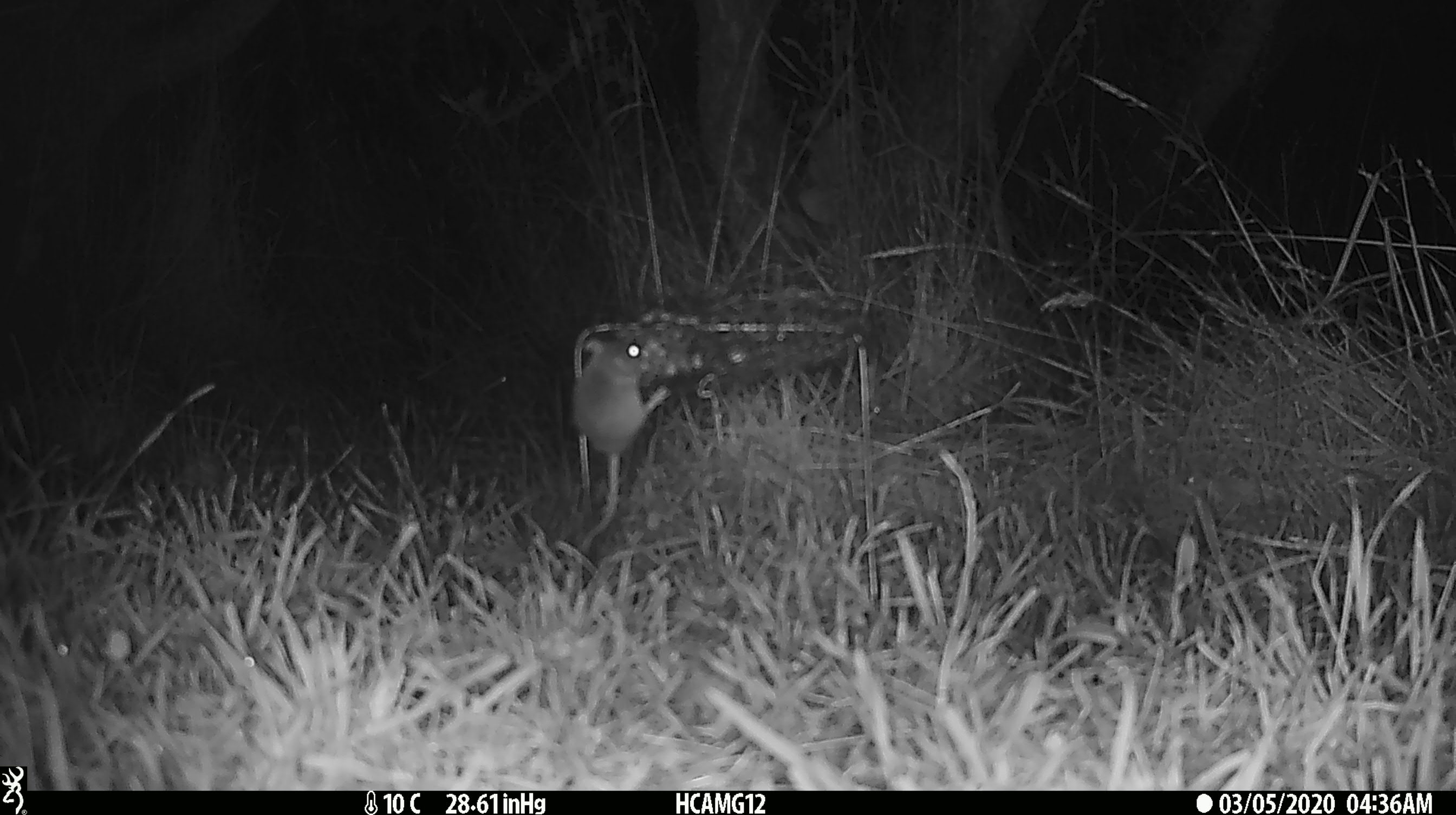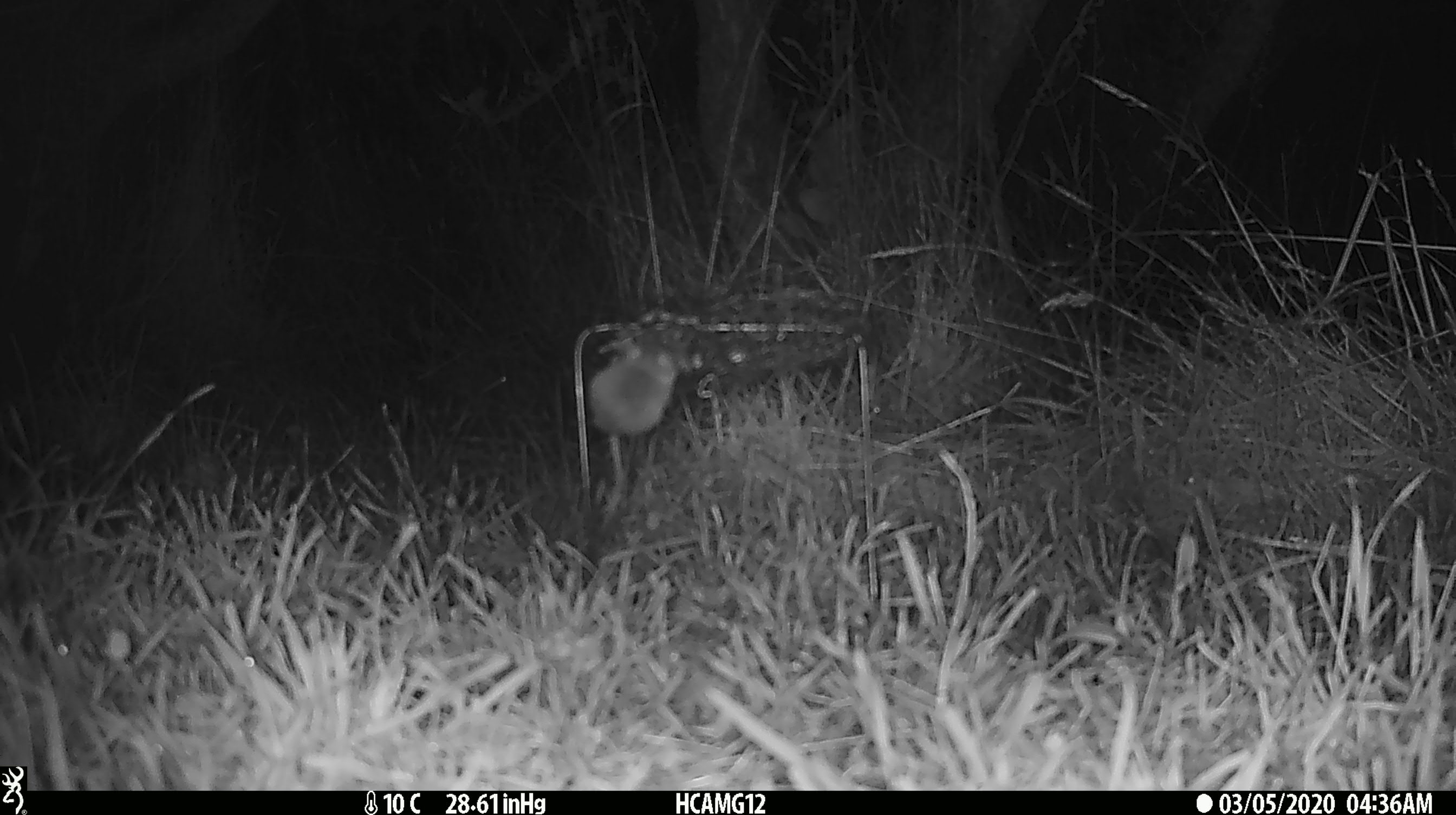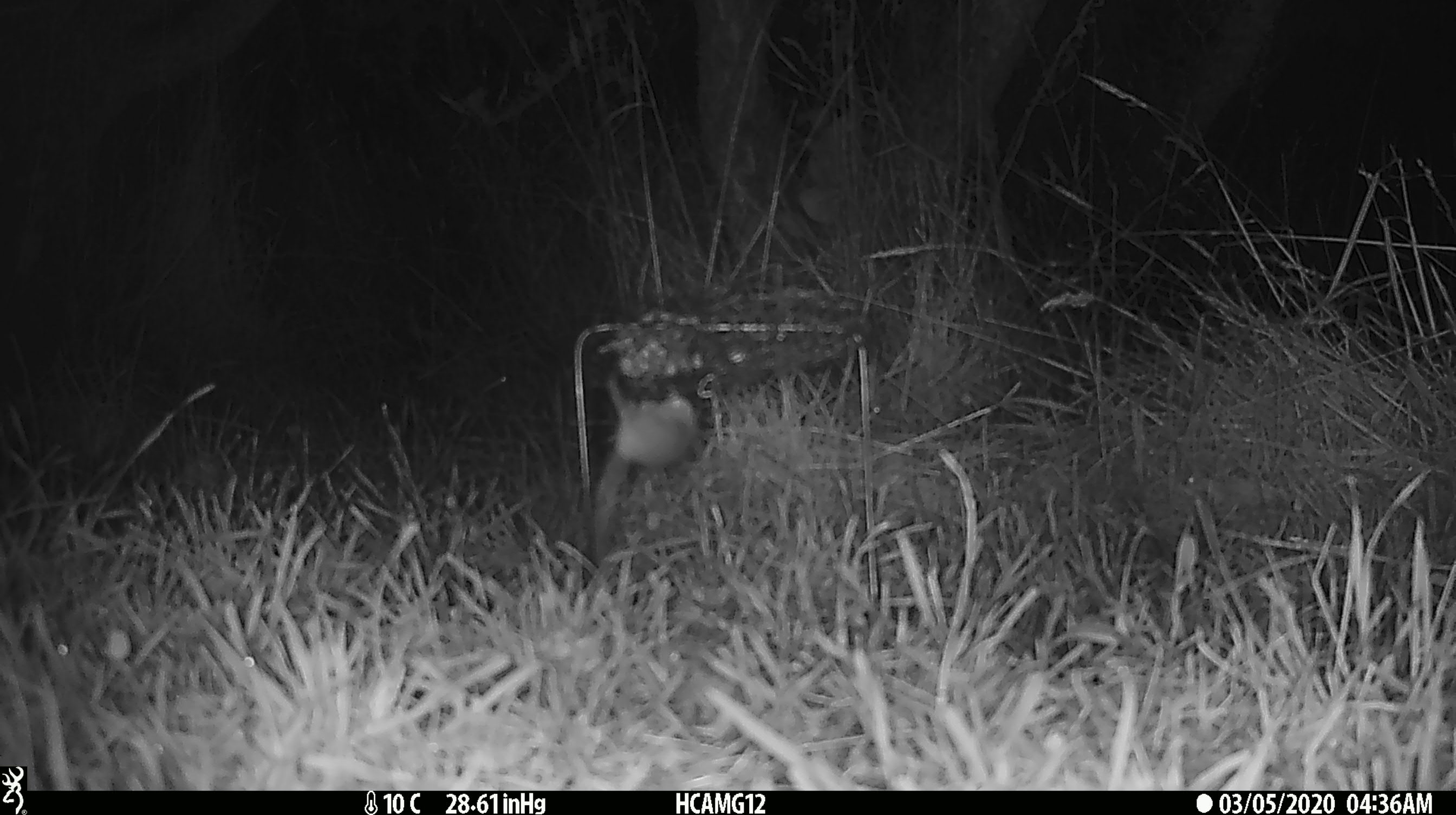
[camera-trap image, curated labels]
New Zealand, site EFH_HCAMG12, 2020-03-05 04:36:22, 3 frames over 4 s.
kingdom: Animalia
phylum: Chordata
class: Mammalia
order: Rodentia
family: Muridae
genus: Mus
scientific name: Mus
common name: mouse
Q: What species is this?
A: Mouse (Mus).